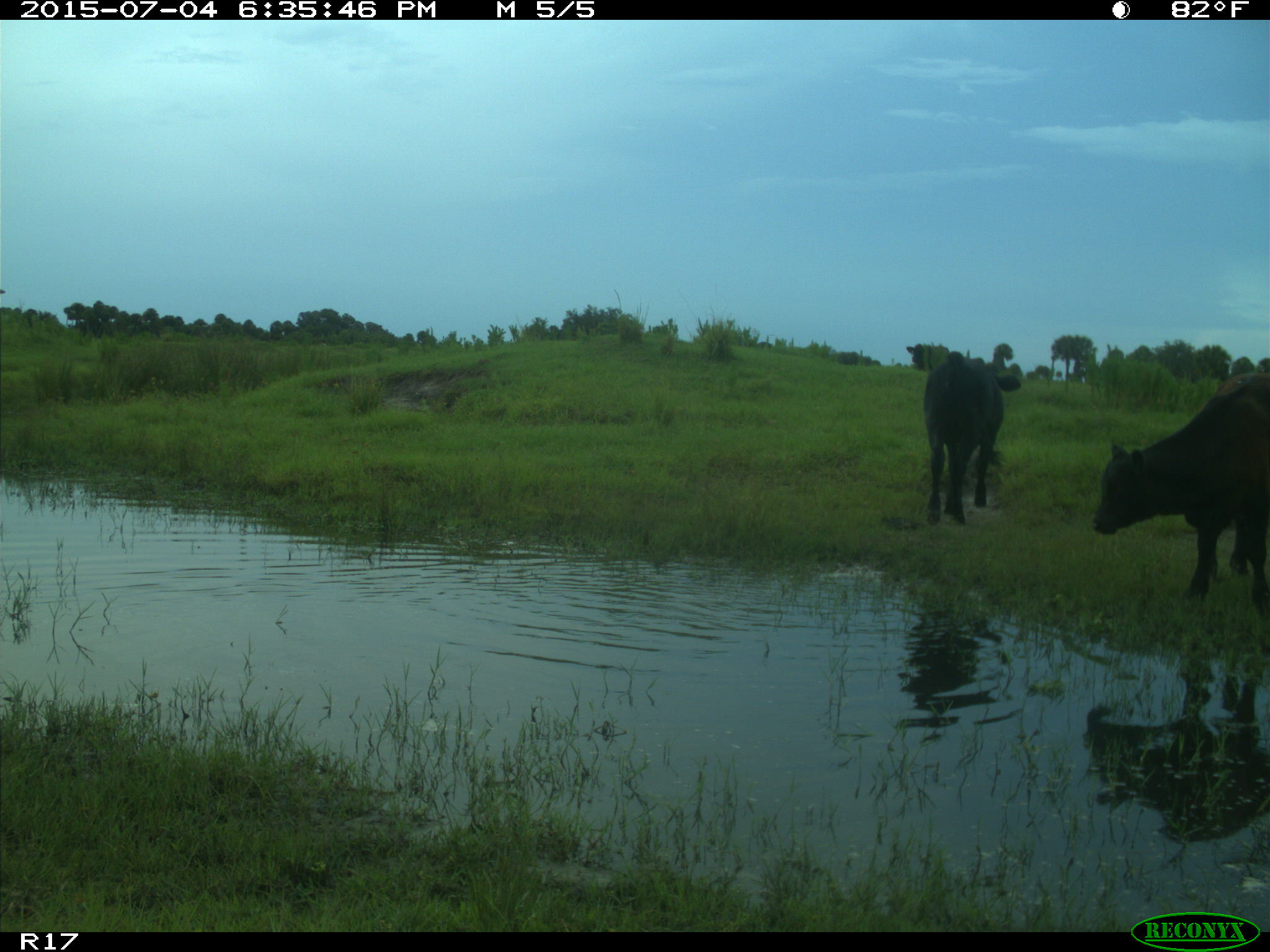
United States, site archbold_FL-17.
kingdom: Animalia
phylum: Chordata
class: Mammalia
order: Artiodactyla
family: Bovidae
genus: Bos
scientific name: Bos taurus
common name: domestic cow